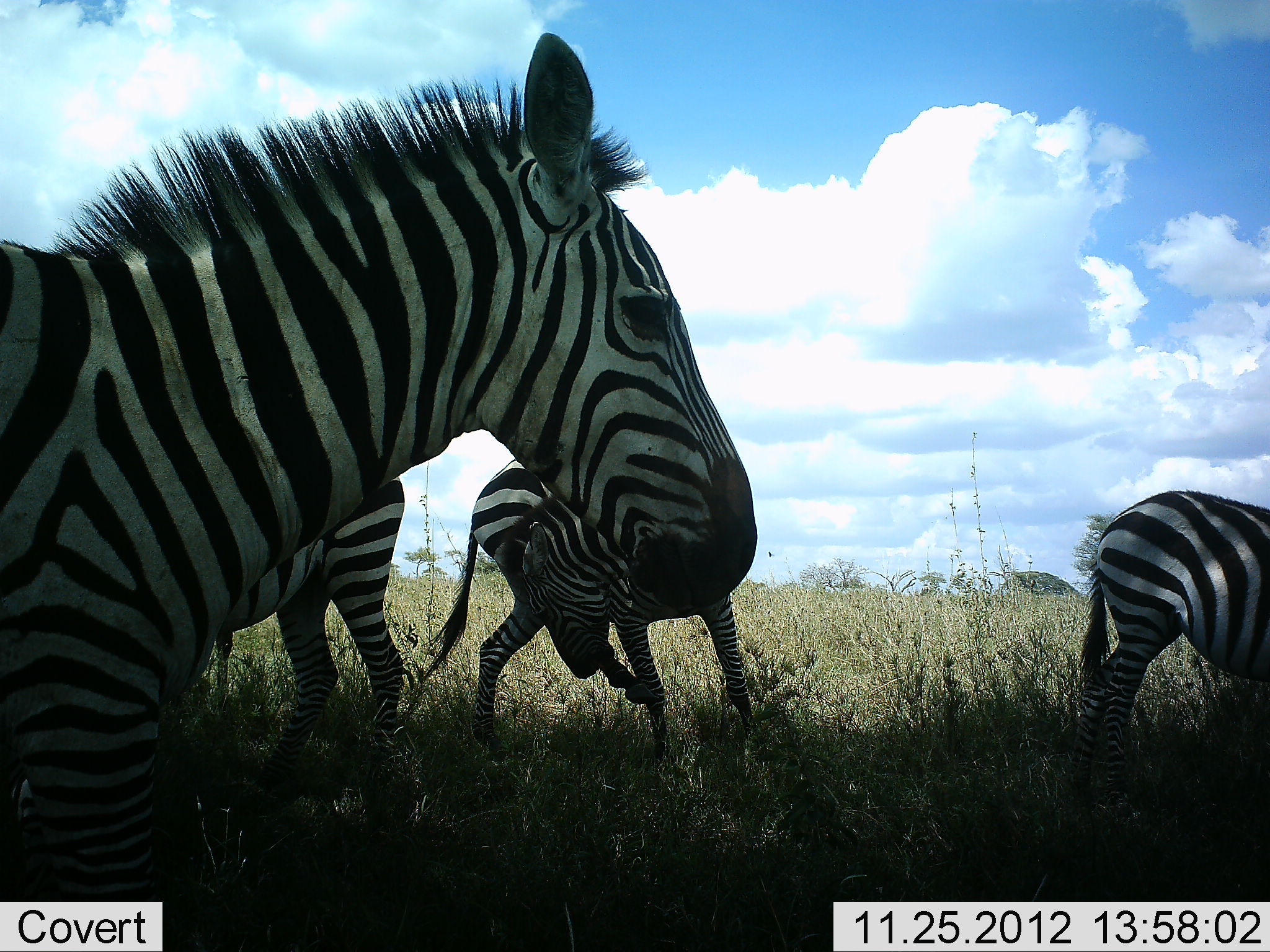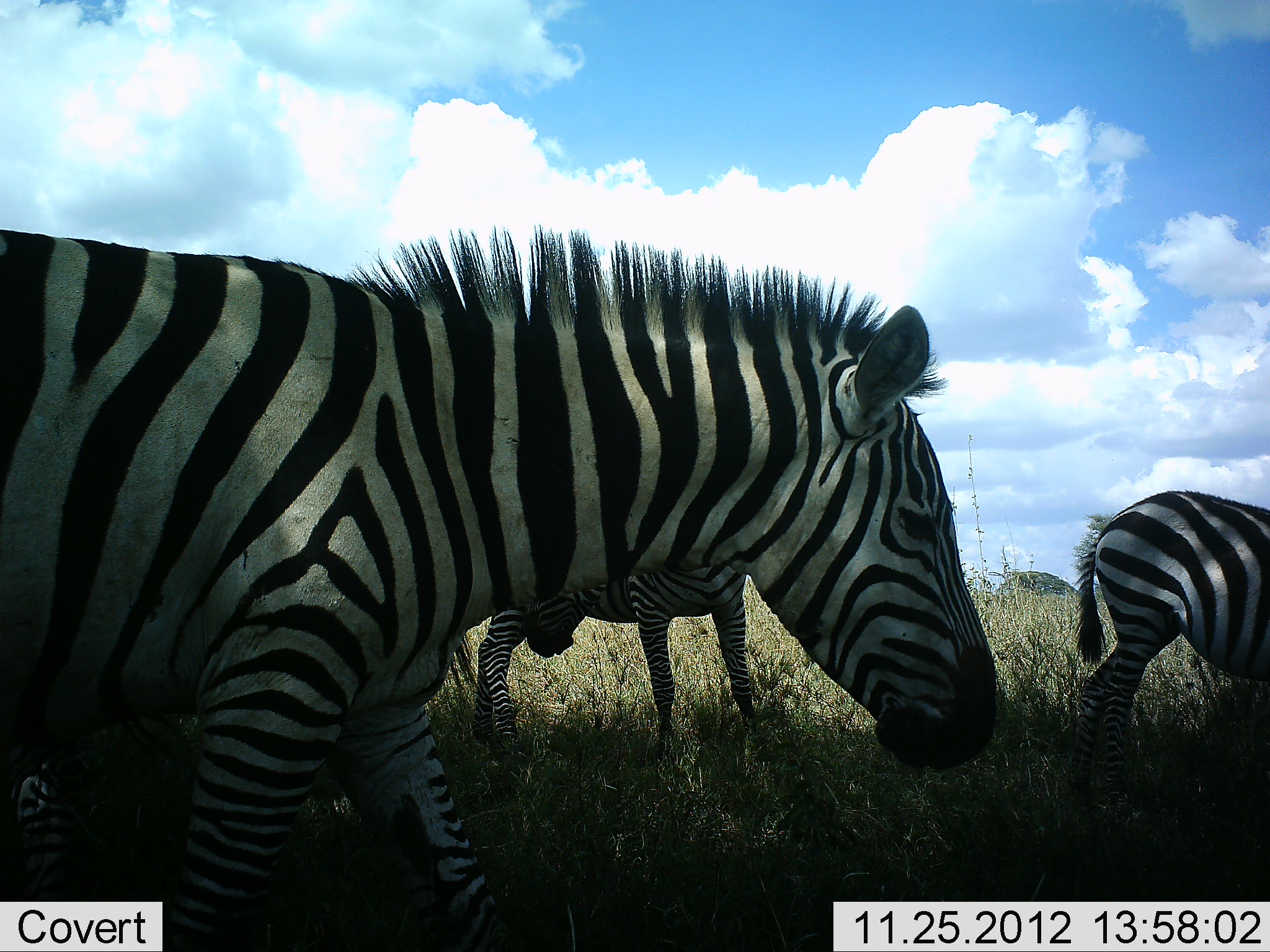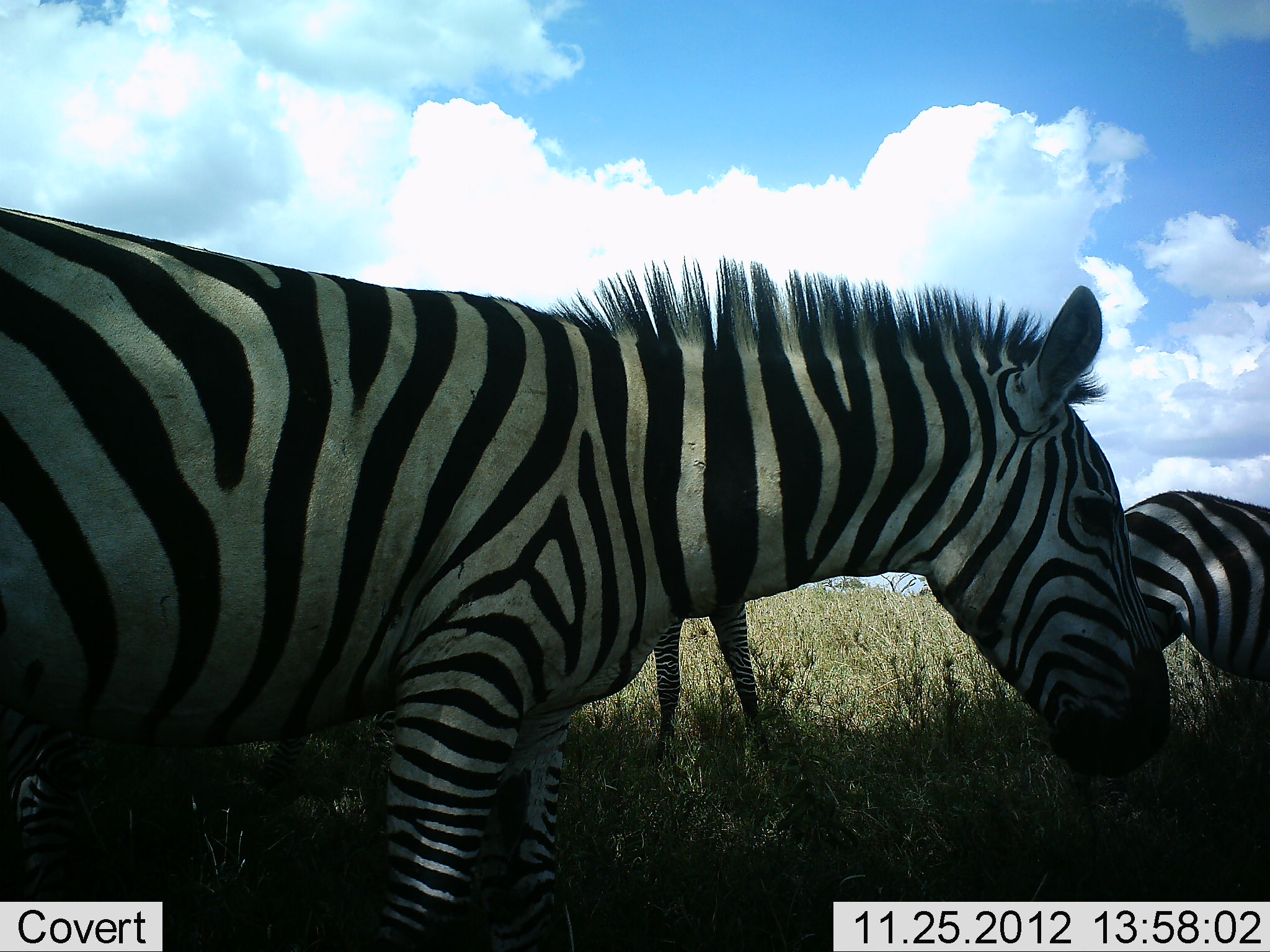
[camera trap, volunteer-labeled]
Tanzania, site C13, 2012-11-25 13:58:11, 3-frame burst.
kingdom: Animalia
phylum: Chordata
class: Mammalia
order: Perissodactyla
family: Equidae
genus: Equus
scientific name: Equus quagga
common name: plains zebra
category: zebra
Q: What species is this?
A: Zebra (plains zebra) (Equus quagga).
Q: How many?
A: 4.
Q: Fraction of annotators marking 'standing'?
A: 80%.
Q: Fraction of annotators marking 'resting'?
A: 0%.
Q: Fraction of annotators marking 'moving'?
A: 50%.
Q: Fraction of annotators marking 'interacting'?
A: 0%.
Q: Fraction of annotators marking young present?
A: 0%.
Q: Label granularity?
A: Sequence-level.